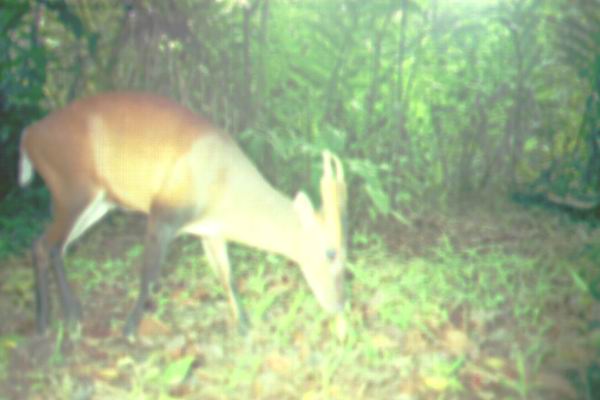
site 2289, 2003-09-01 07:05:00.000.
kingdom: Animalia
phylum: Chordata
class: Mammalia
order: Artiodactyla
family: Cervidae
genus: Muntiacus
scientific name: Muntiacus muntjak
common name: southern red muntjac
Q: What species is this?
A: Muntiacus muntjak (southern red muntjac).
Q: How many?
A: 1.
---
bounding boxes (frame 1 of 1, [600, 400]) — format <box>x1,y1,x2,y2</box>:
muntiacus muntjak: <box>18,88,351,350</box>